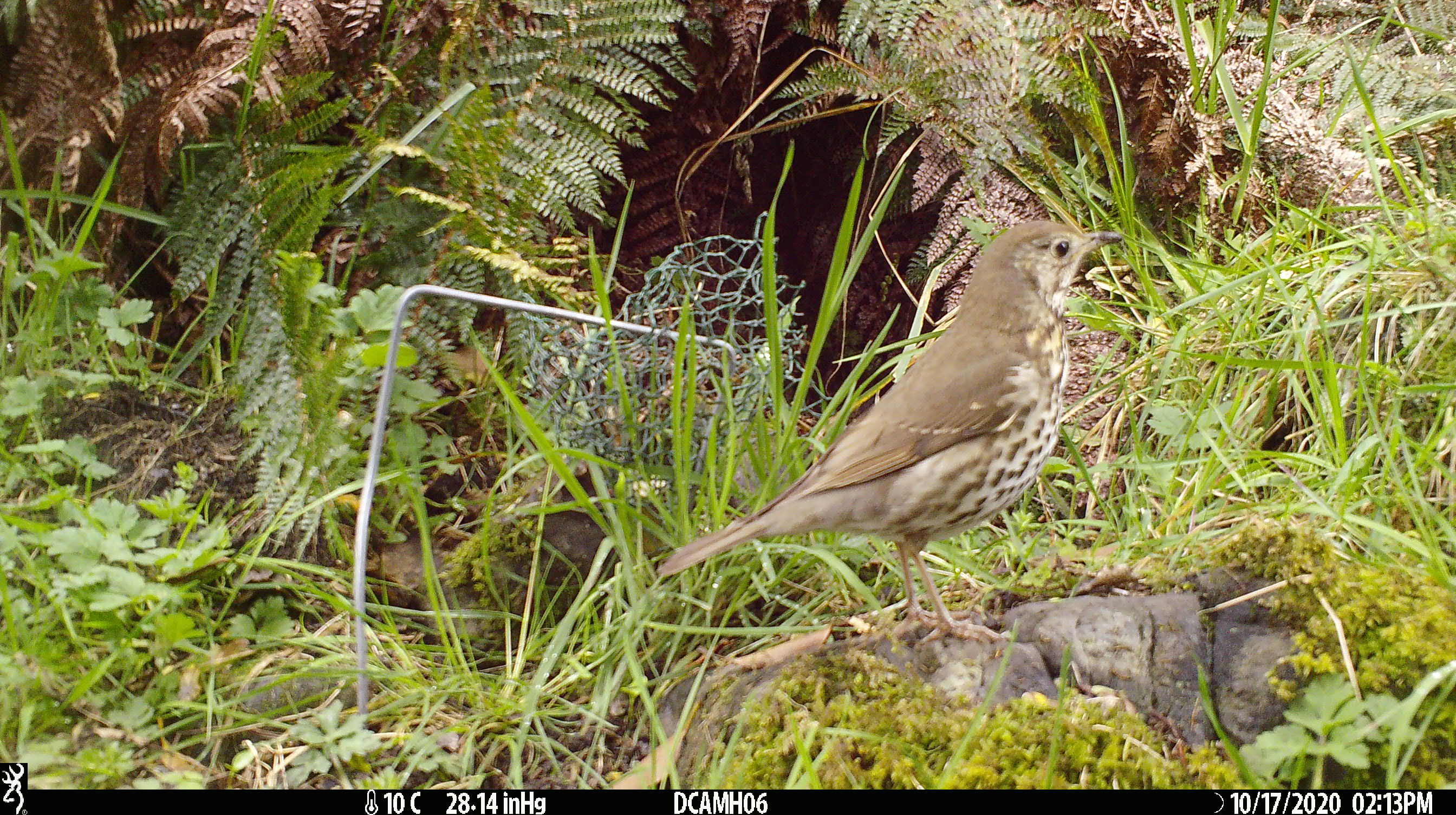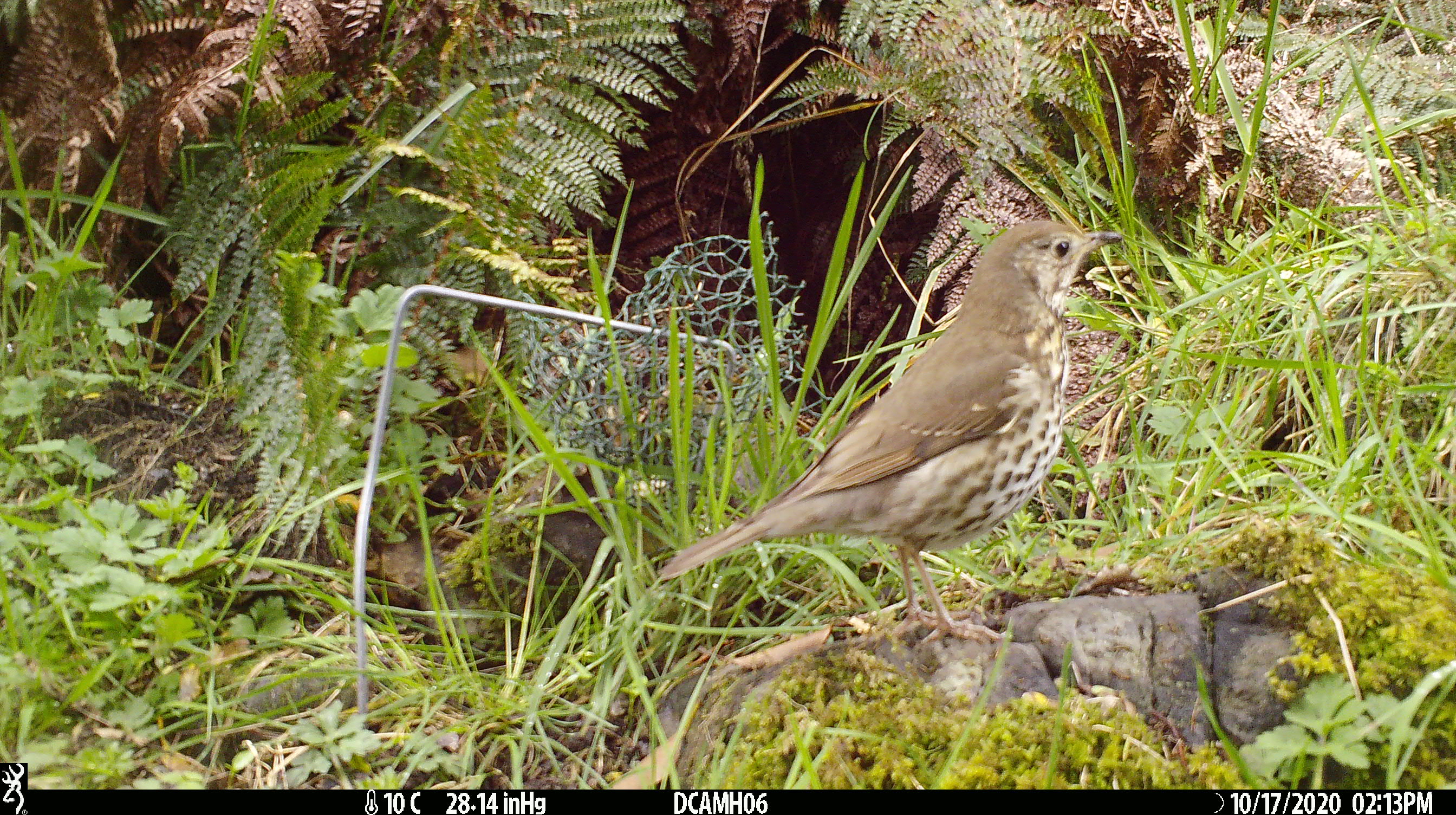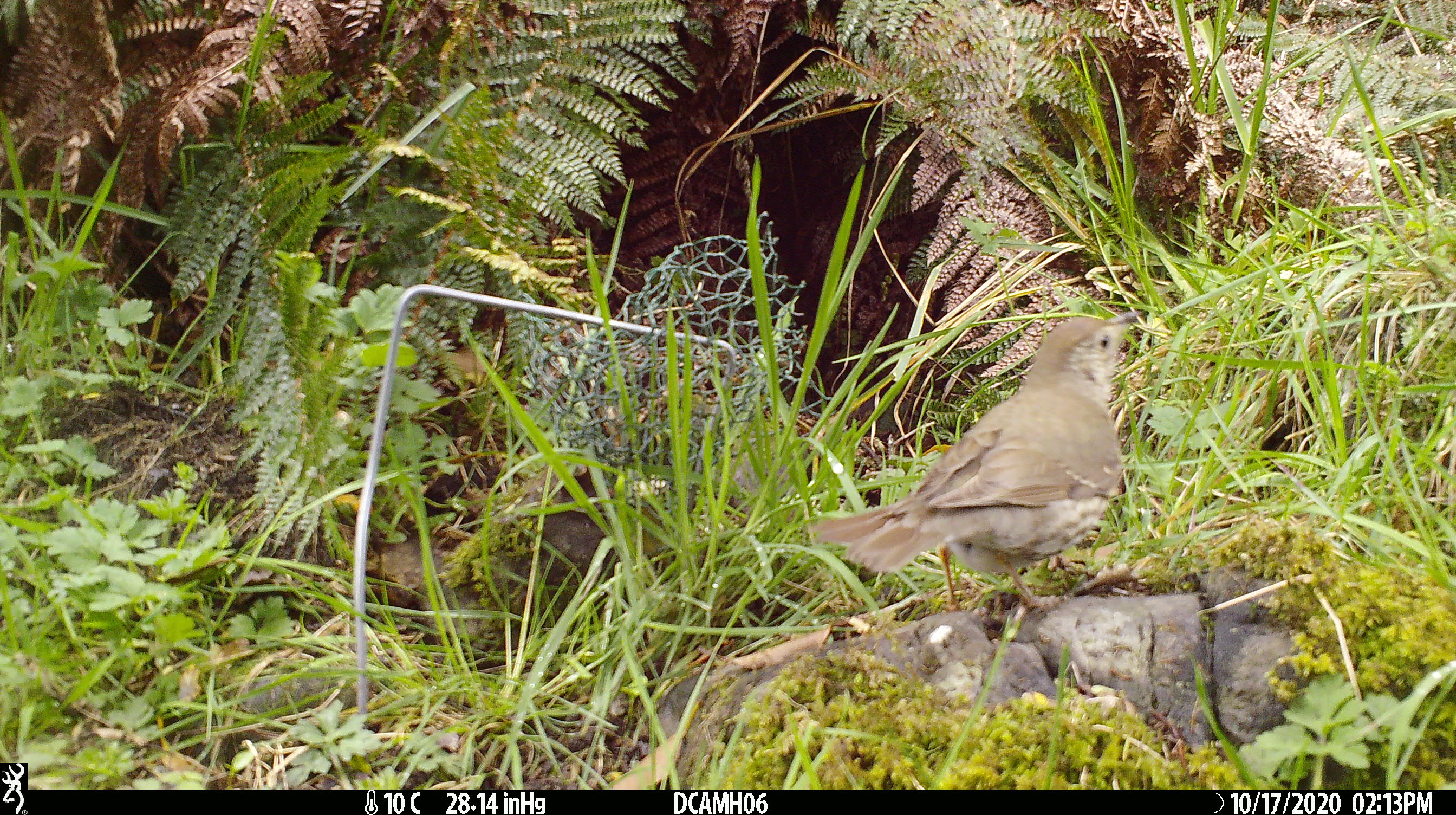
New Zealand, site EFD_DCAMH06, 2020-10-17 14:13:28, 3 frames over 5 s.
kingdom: Animalia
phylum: Chordata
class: Aves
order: Passeriformes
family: Turdidae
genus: Turdus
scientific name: Turdus philomelos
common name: song thrush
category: thrush